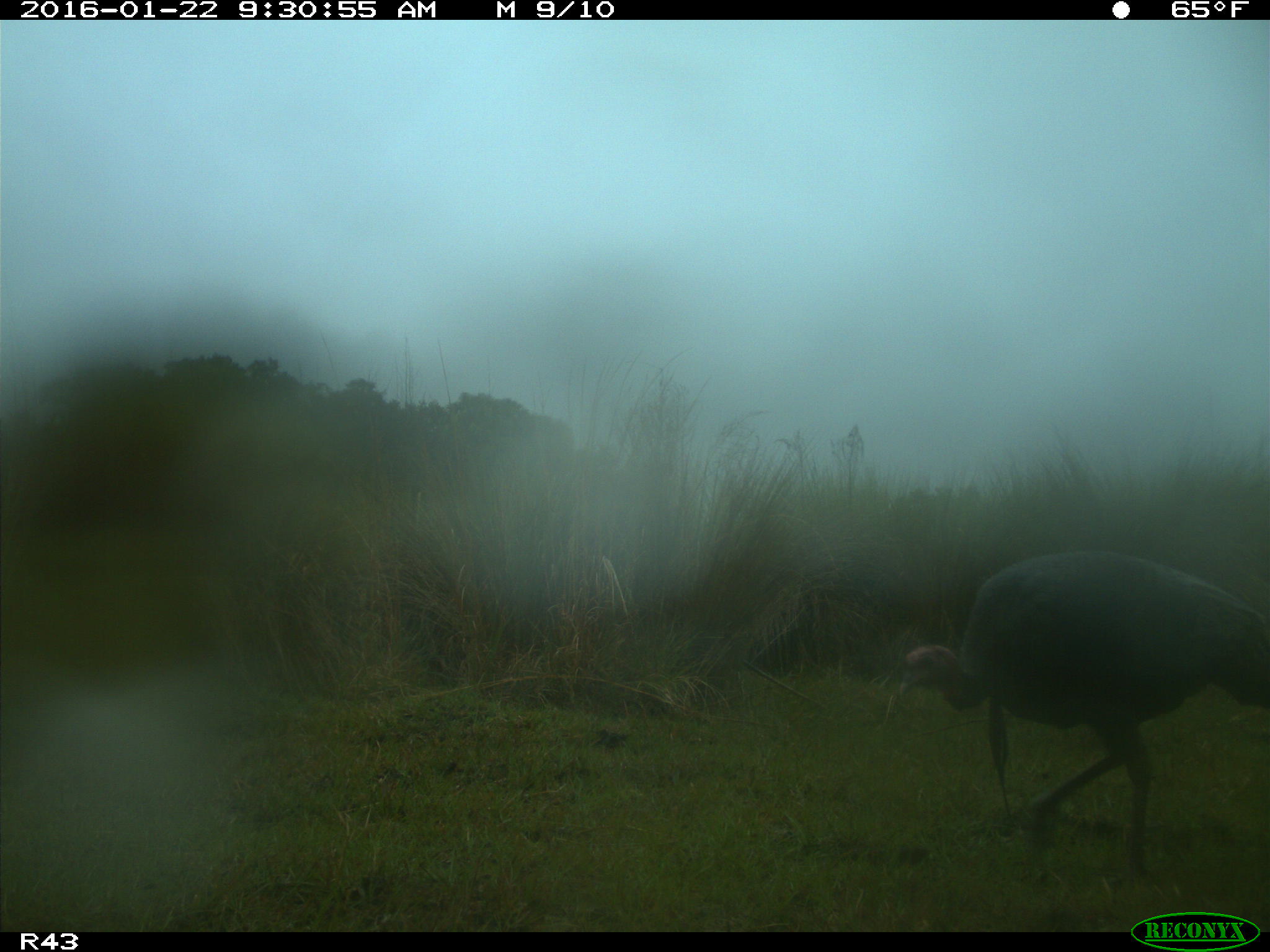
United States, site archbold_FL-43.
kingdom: Animalia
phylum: Chordata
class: Aves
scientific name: Aves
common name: birds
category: unidentified bird